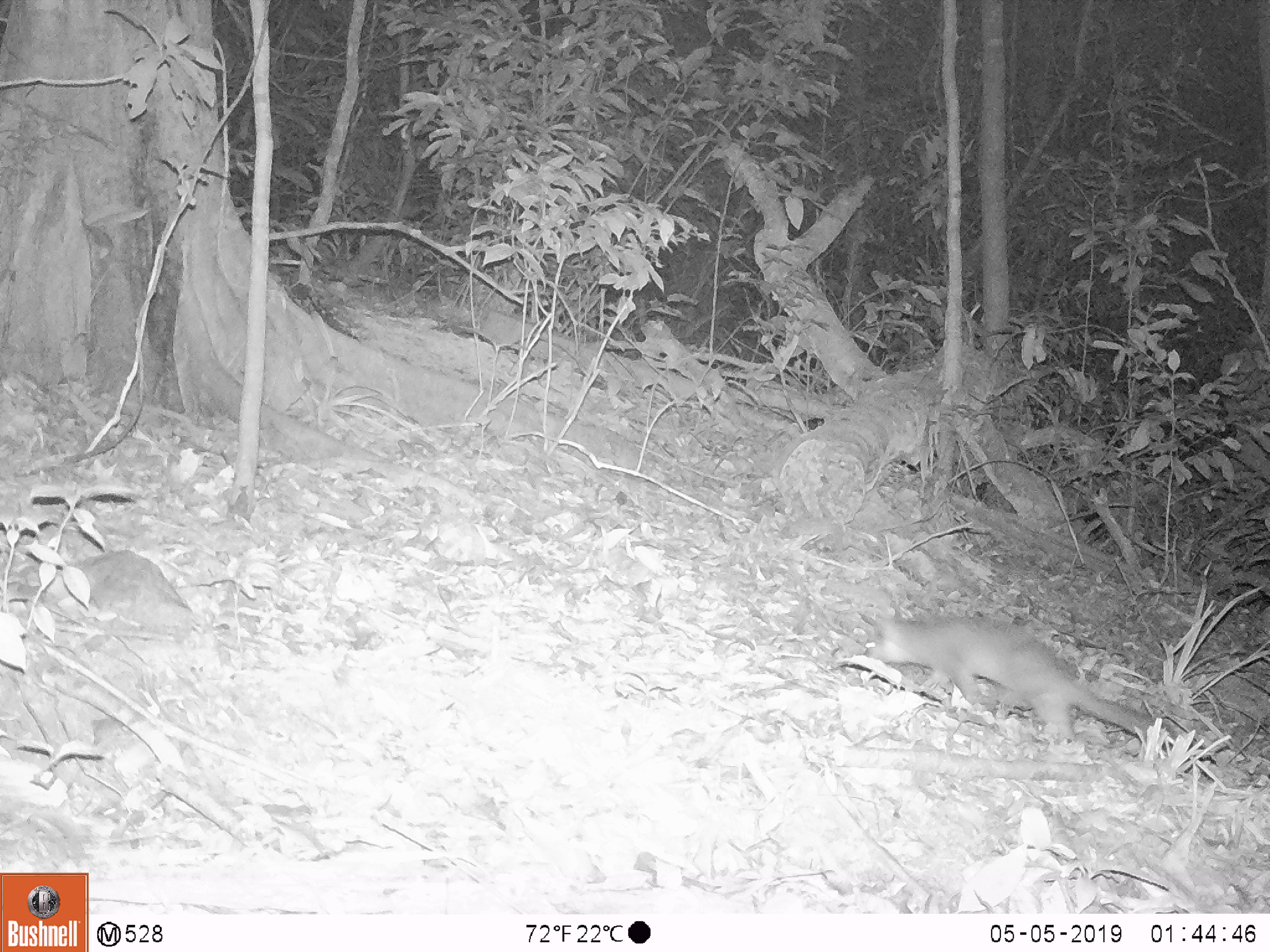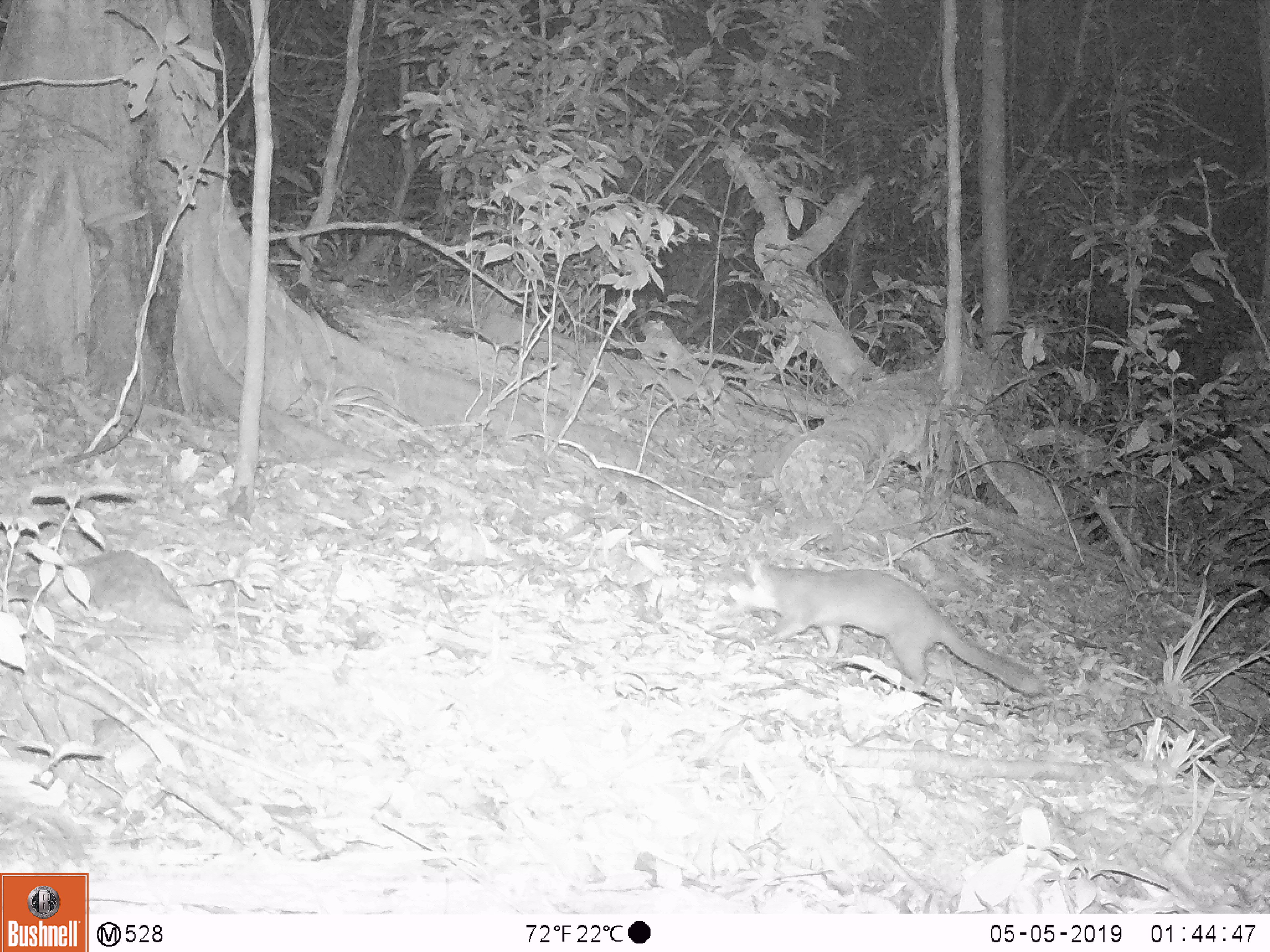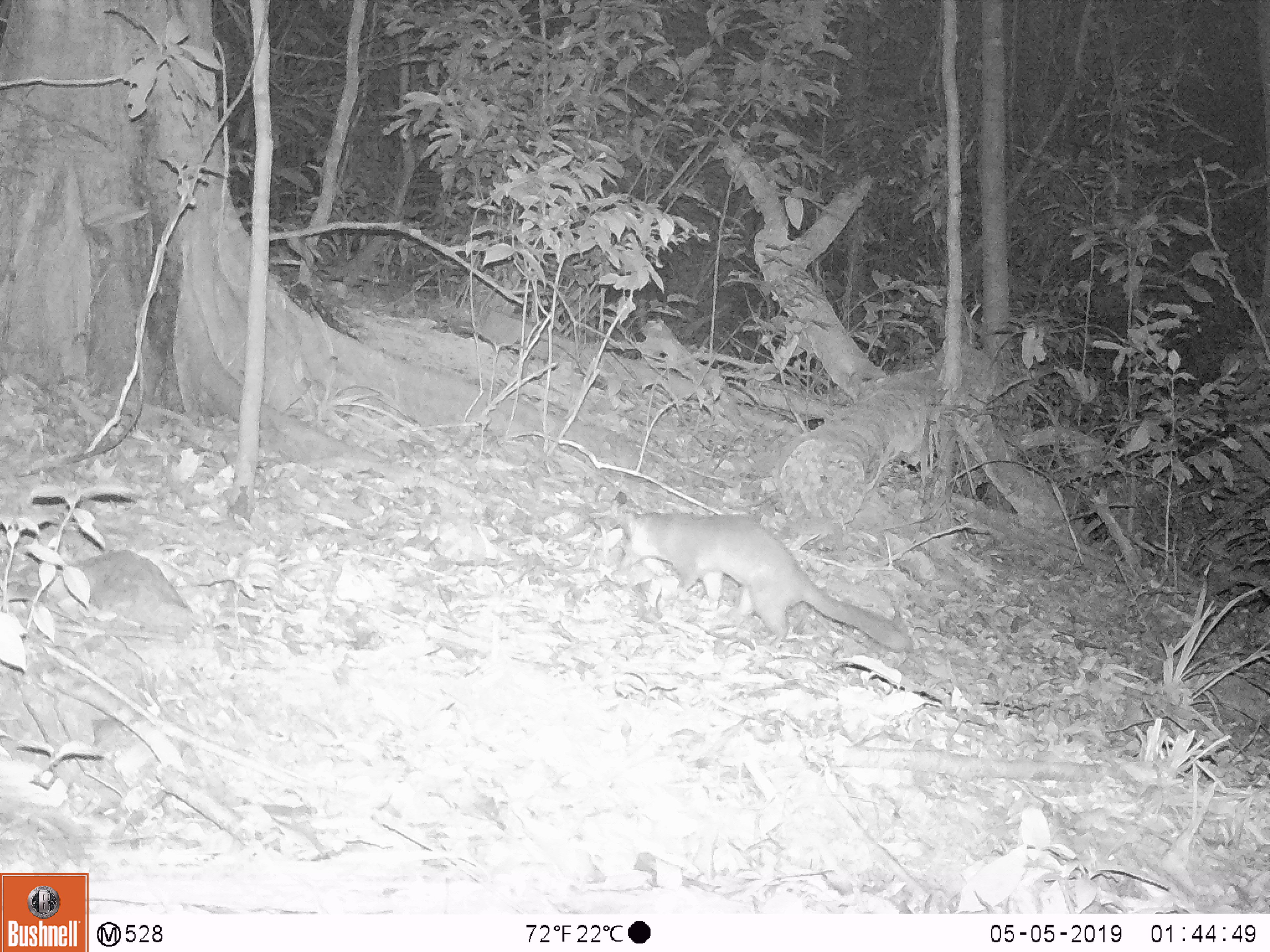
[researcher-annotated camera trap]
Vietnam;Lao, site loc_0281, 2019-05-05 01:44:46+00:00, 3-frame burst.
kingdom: Animalia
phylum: Chordata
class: Mammalia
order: Carnivora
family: Mustelidae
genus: Melogale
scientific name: Melogale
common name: ferret badger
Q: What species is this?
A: Ferret badger (Melogale).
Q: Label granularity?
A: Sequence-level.